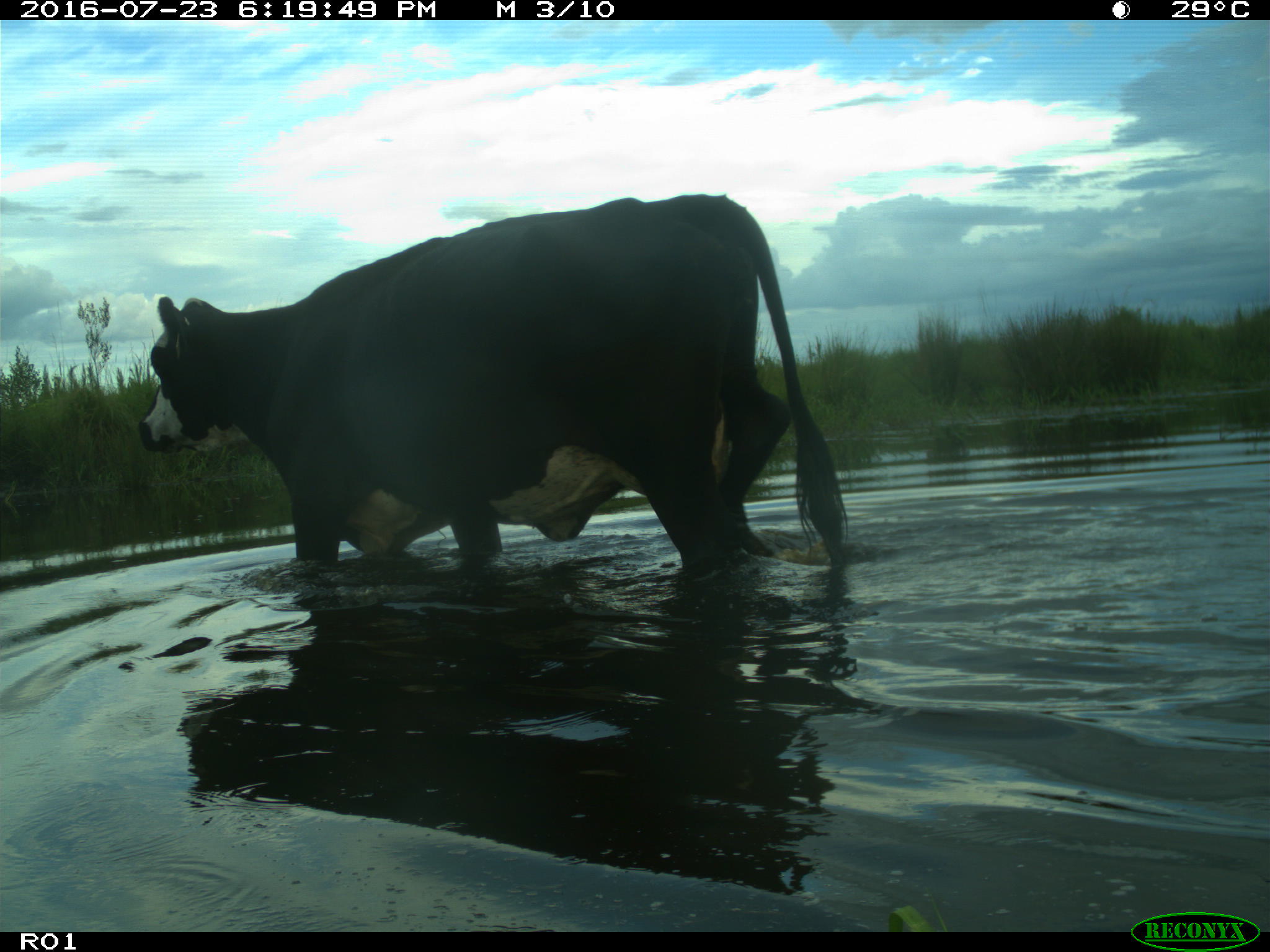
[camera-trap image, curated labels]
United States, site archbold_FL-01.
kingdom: Animalia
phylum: Chordata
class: Mammalia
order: Artiodactyla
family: Bovidae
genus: Bos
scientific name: Bos taurus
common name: domestic cow